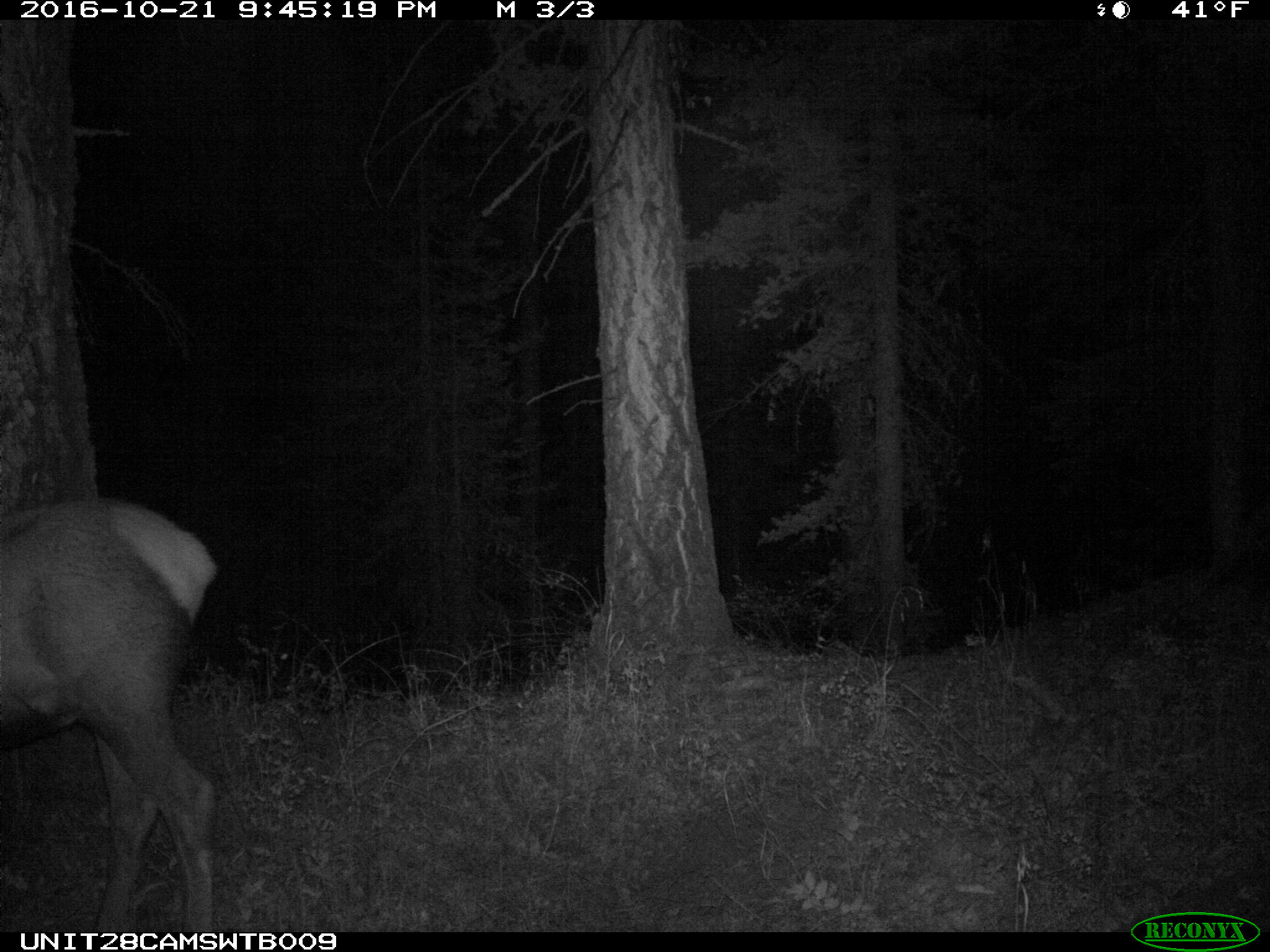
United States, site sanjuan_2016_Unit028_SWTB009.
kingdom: Animalia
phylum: Chordata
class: Mammalia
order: Artiodactyla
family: Cervidae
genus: Cervus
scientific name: Cervus elaphus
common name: red deer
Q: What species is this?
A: Cervus elaphus (red deer).